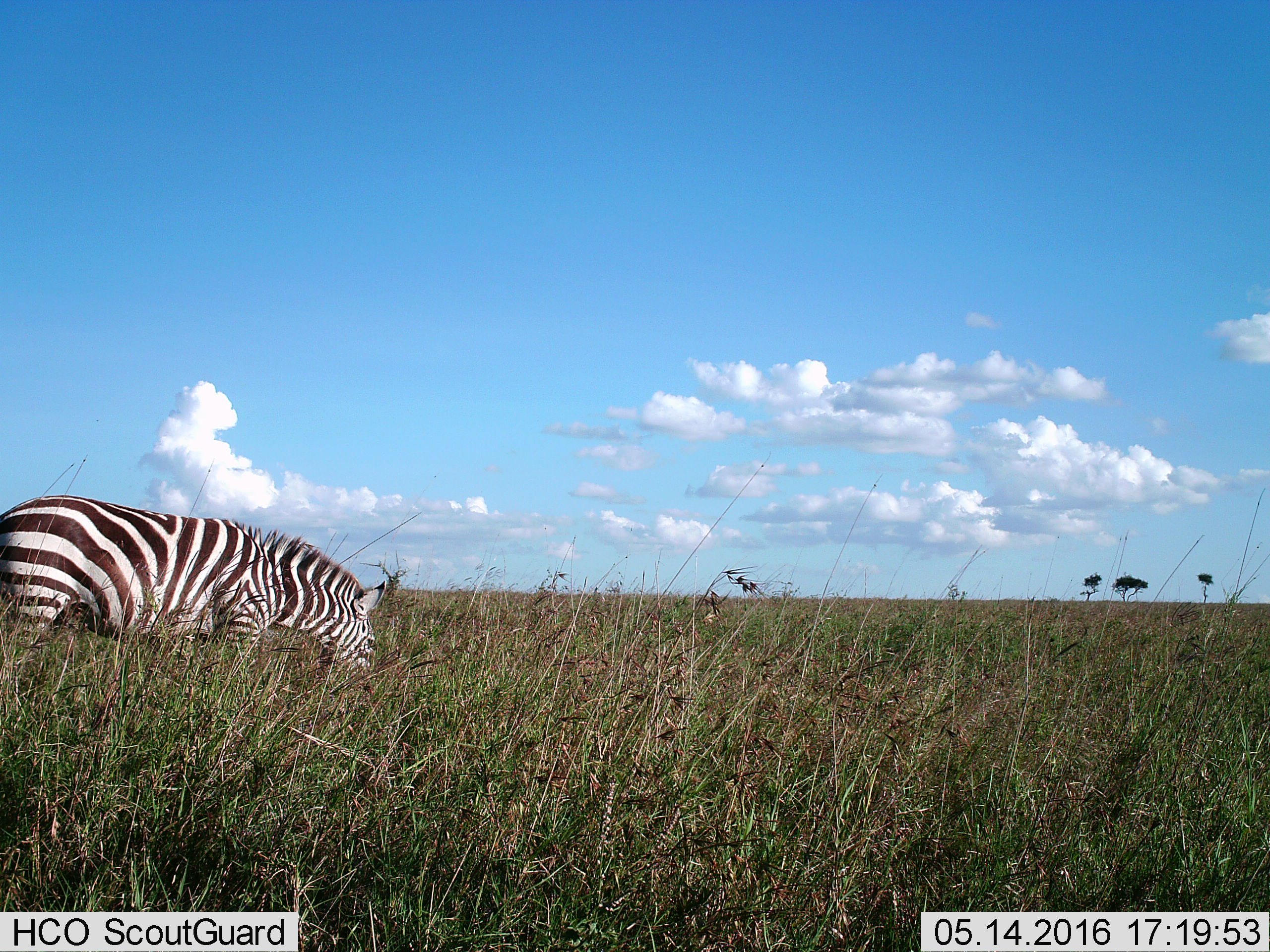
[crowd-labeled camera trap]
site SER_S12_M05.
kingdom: Animalia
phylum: Chordata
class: Mammalia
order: Perissodactyla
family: Equidae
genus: Equus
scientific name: Equus quagga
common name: plains zebra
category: zebraplains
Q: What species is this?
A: Zebraplains (plains zebra) (Equus quagga).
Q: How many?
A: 1.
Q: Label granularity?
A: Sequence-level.